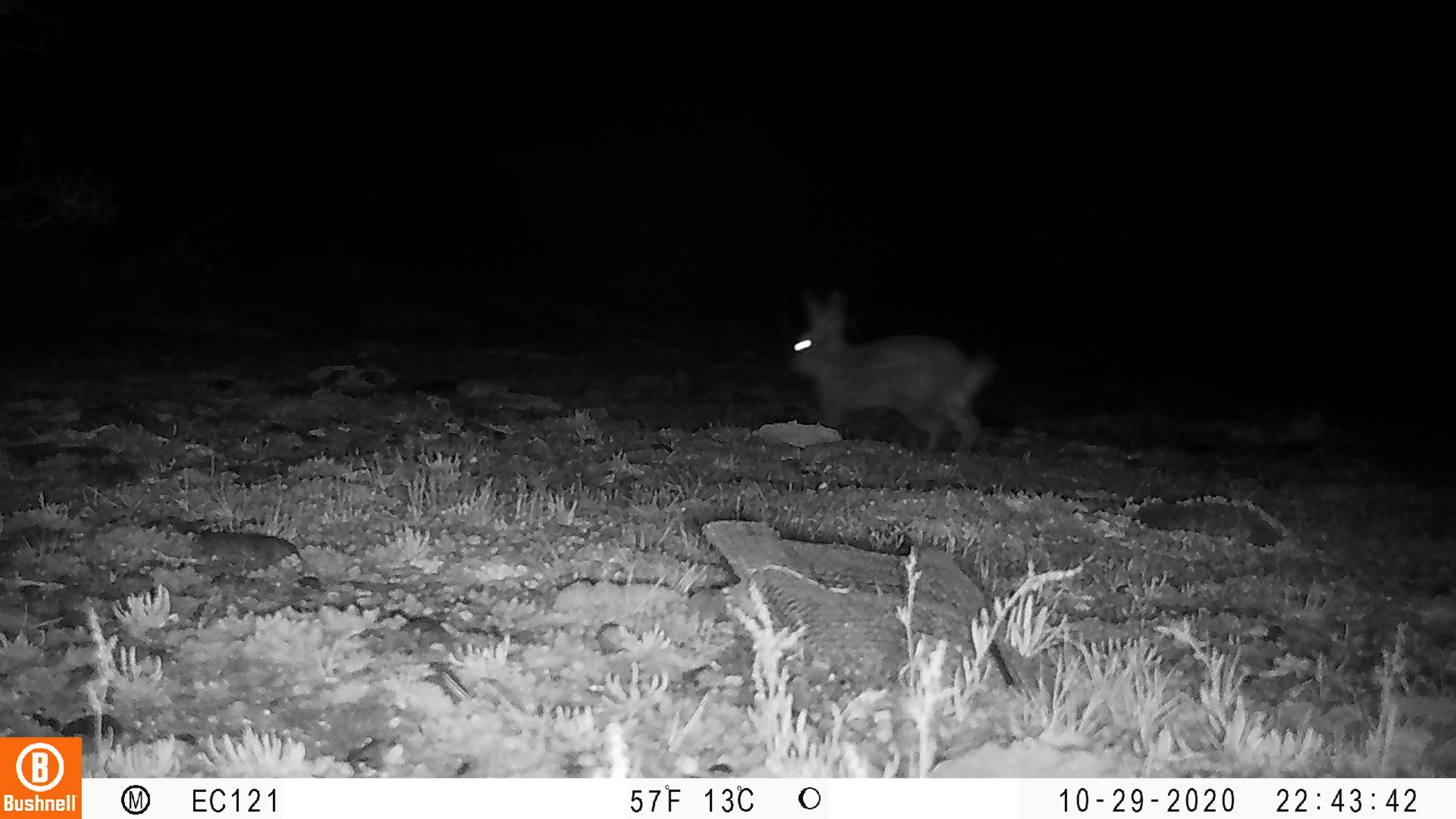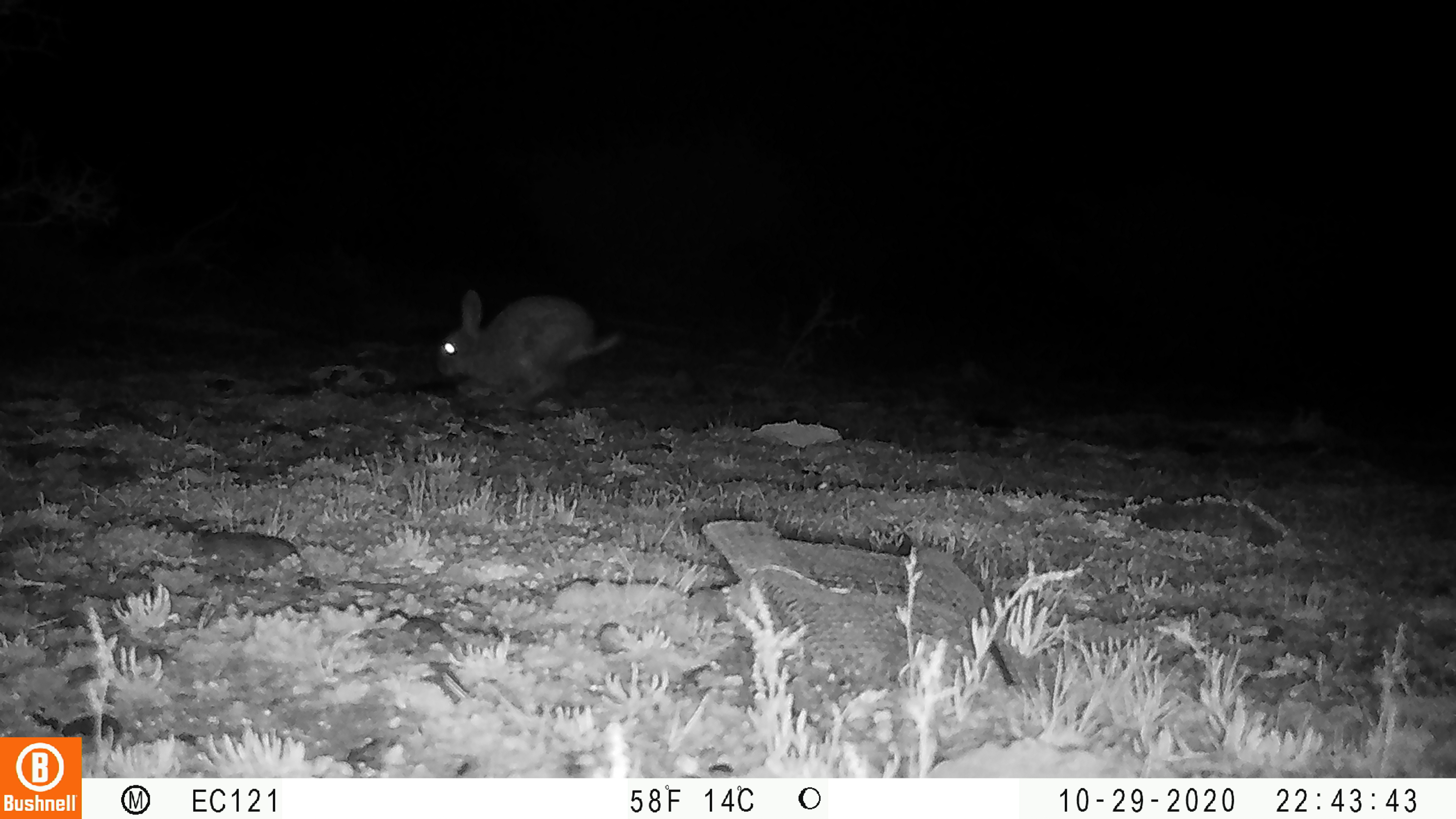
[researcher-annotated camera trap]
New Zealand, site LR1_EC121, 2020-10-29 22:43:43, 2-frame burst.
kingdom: Animalia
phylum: Chordata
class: Mammalia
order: Lagomorpha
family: Leporidae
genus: Oryctolagus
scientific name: Oryctolagus cuniculus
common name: european rabbit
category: rabbit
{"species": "rabbit (european rabbit) (Oryctolagus cuniculus)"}